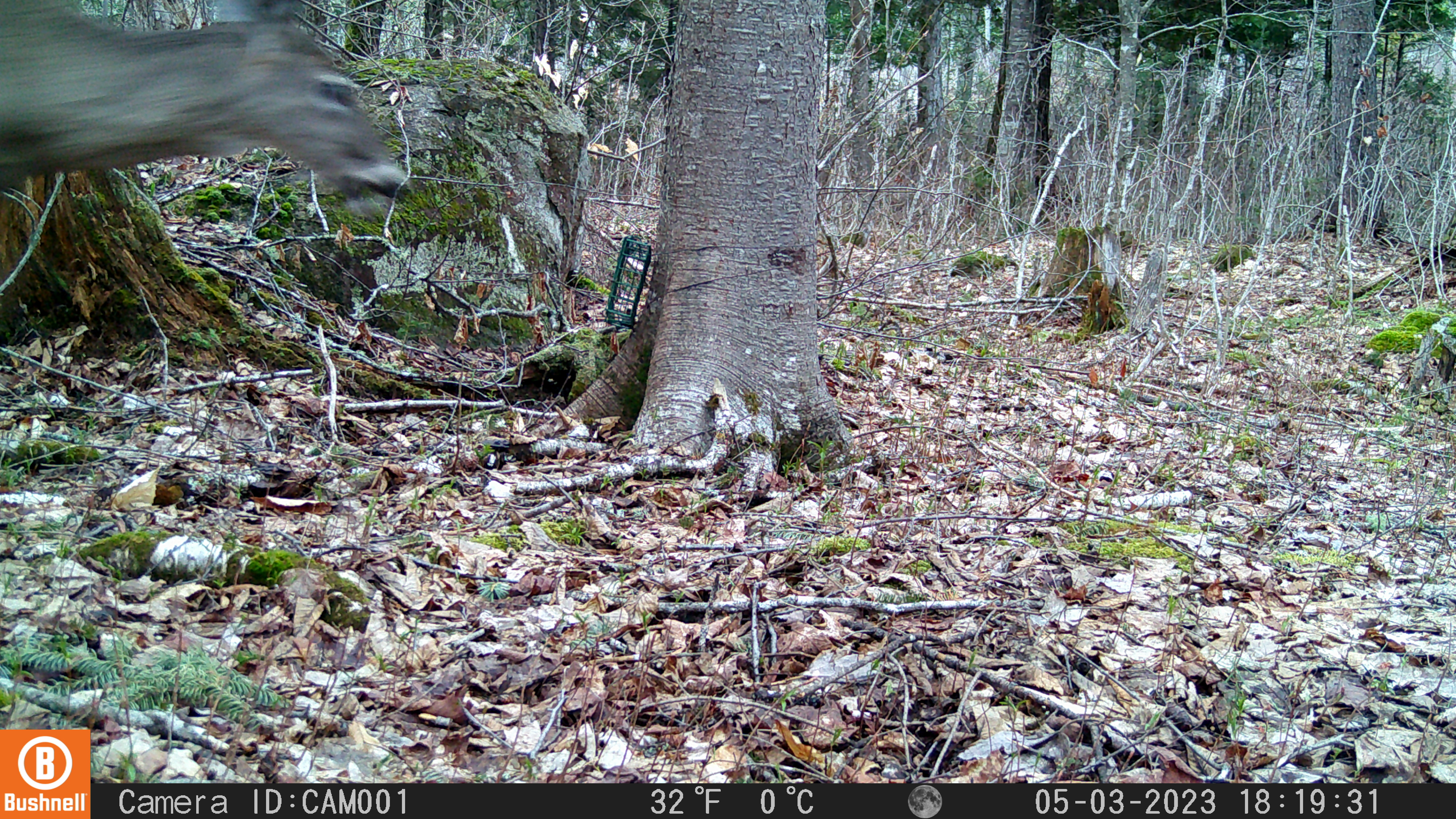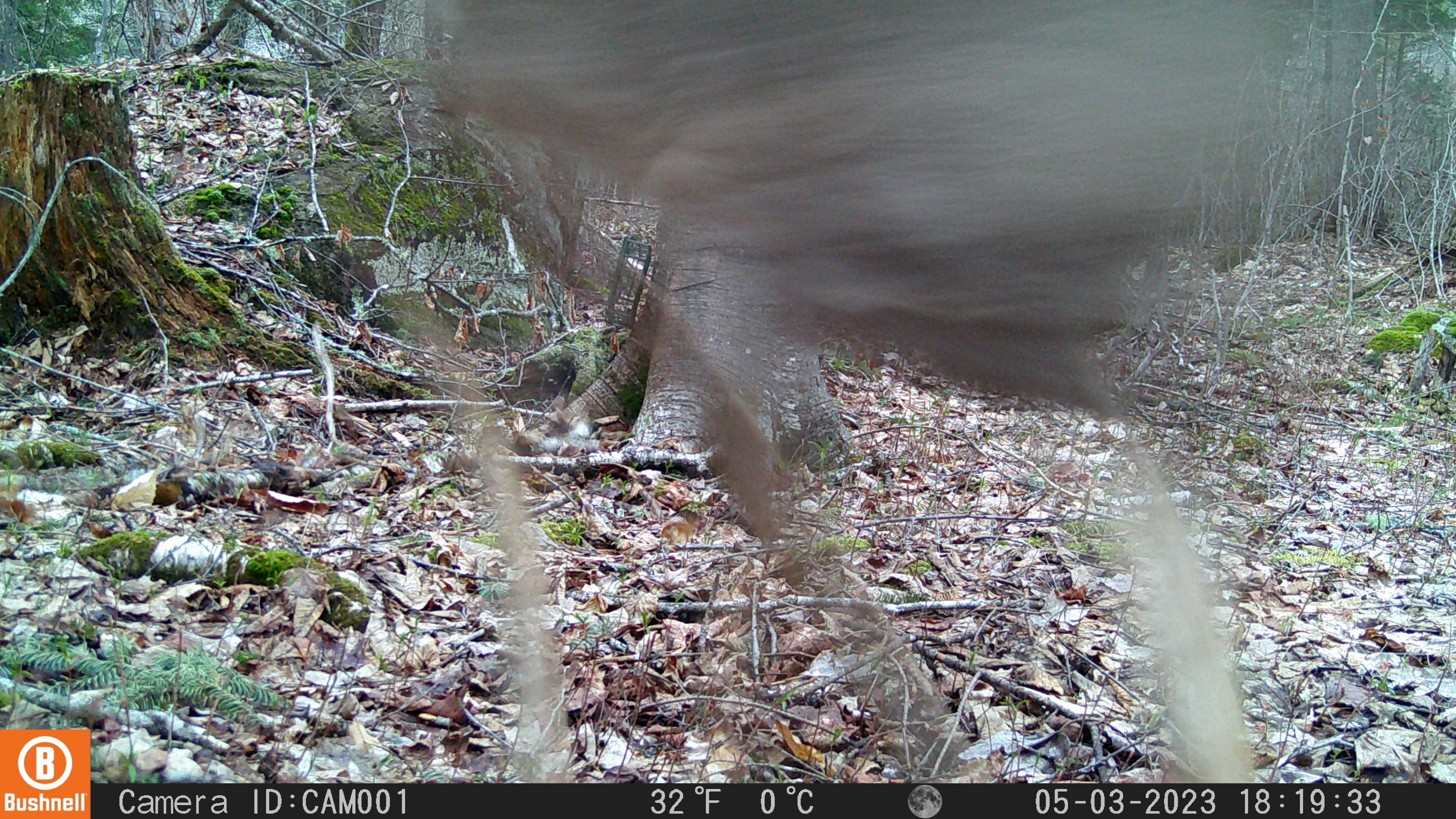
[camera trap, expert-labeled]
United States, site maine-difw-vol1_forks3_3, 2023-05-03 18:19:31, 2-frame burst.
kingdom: Animalia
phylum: Chordata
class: Mammalia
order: Artiodactyla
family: Cervidae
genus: Odocoileus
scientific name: Odocoileus virginianus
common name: white-tailed deer